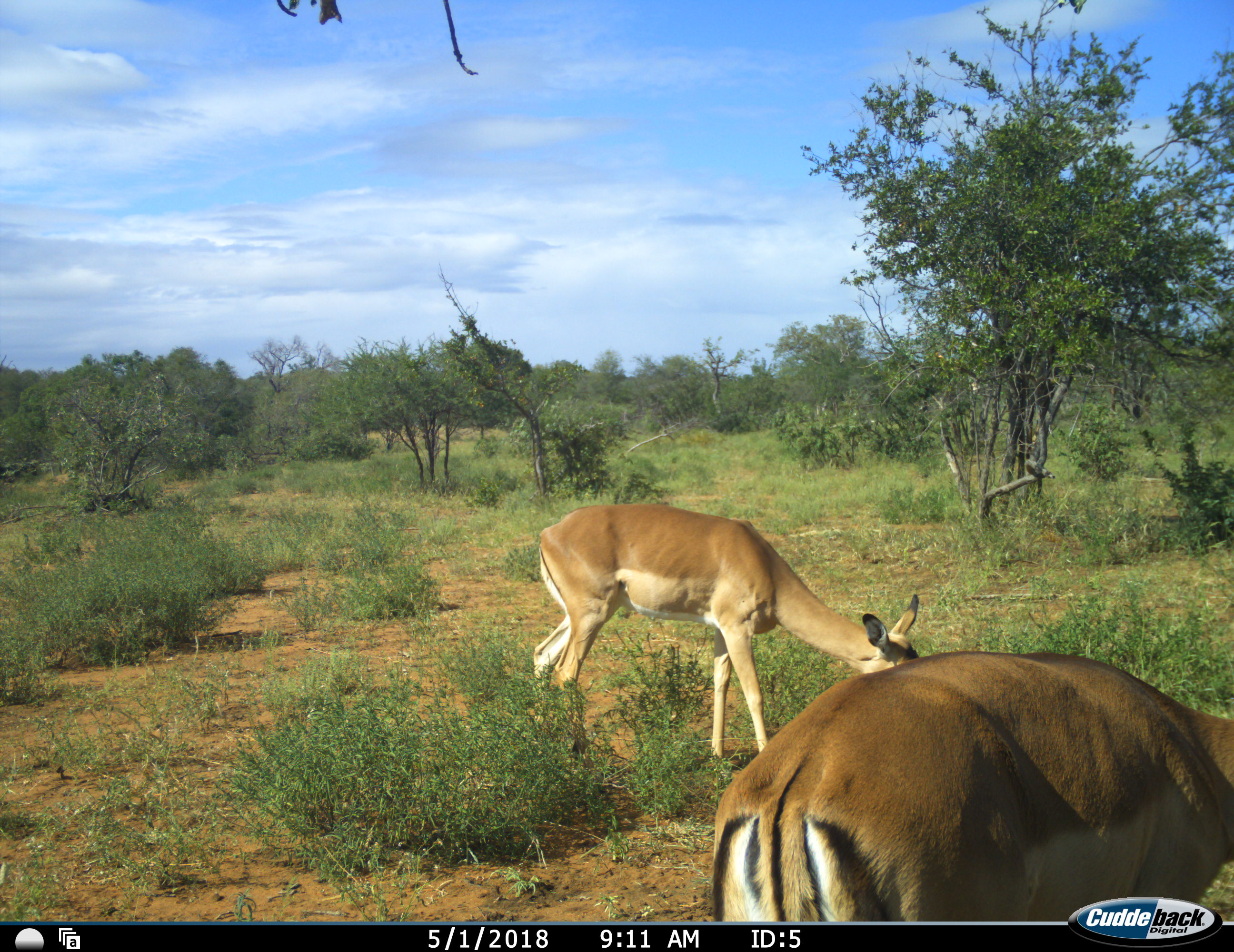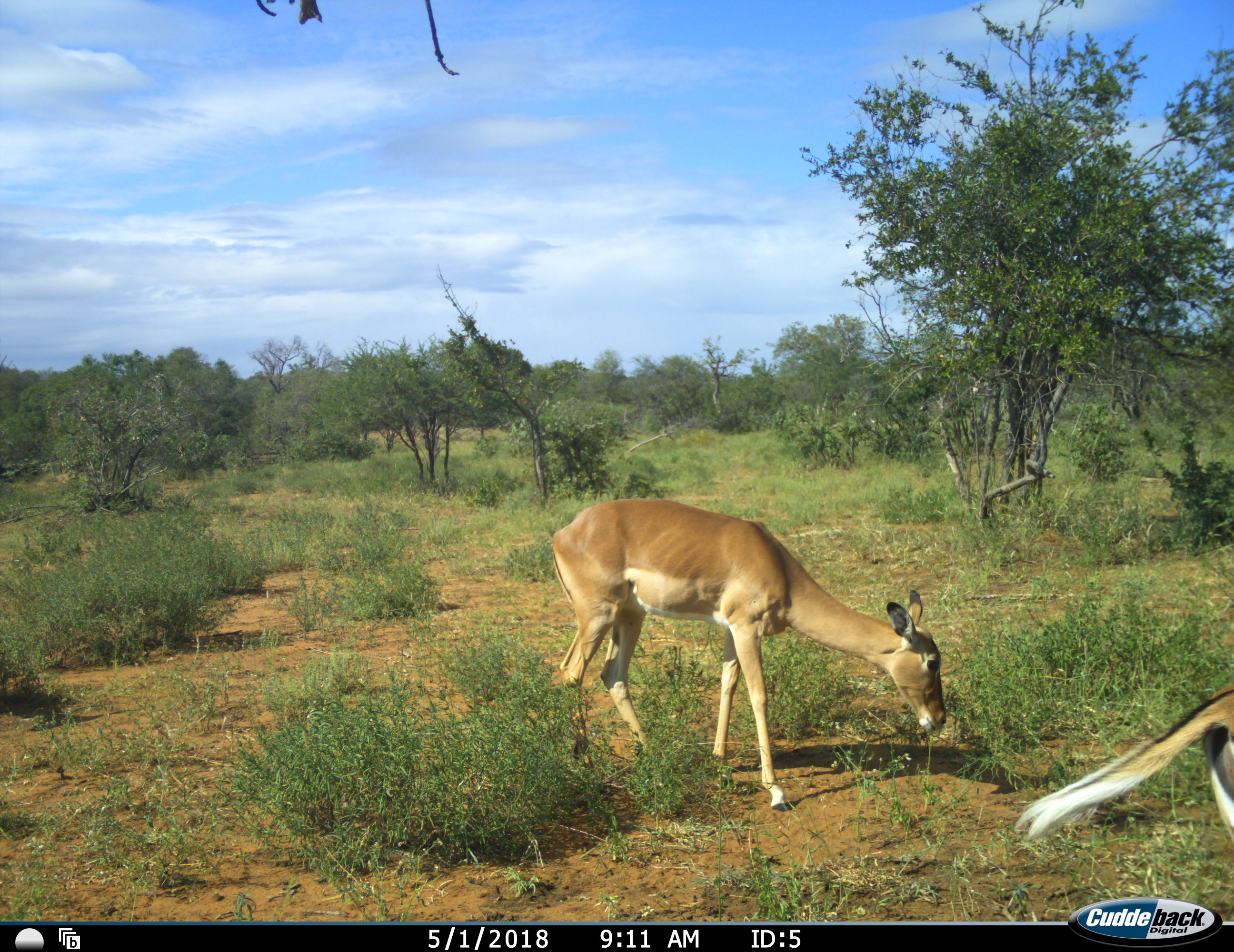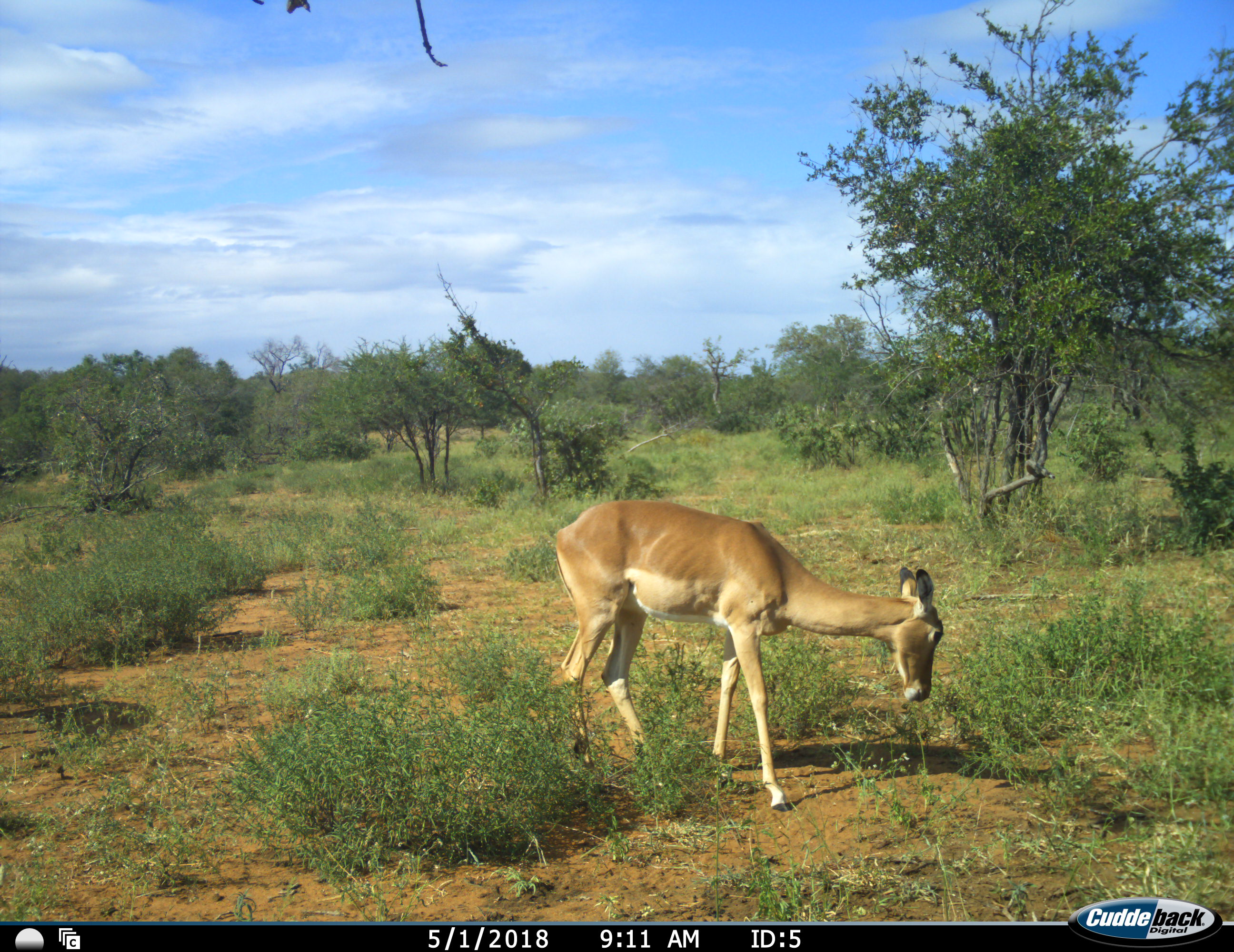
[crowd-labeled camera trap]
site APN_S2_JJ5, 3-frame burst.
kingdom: Animalia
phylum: Chordata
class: Mammalia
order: Artiodactyla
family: Bovidae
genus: Aepyceros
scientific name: Aepyceros melampus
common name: impala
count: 2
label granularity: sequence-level